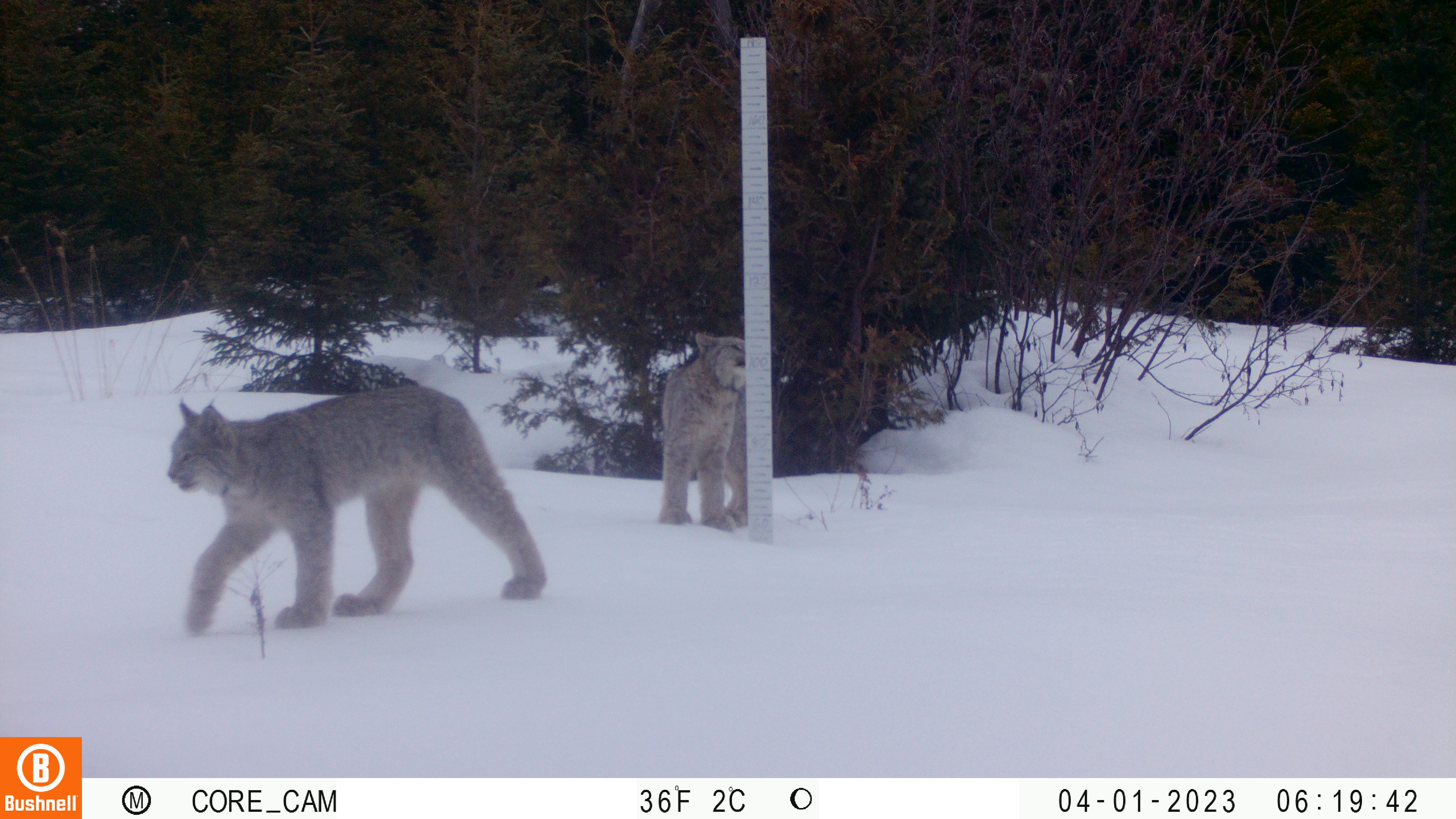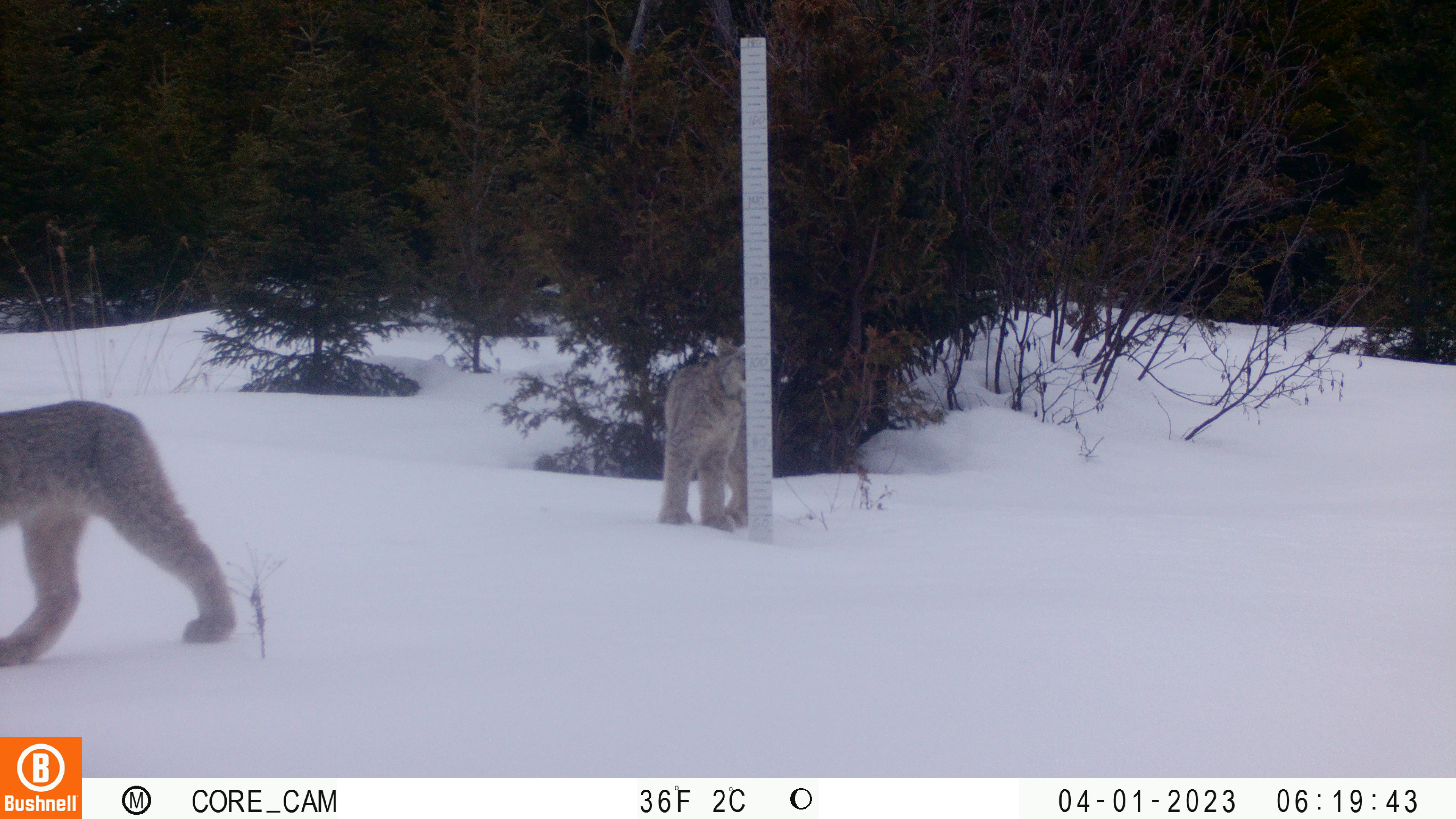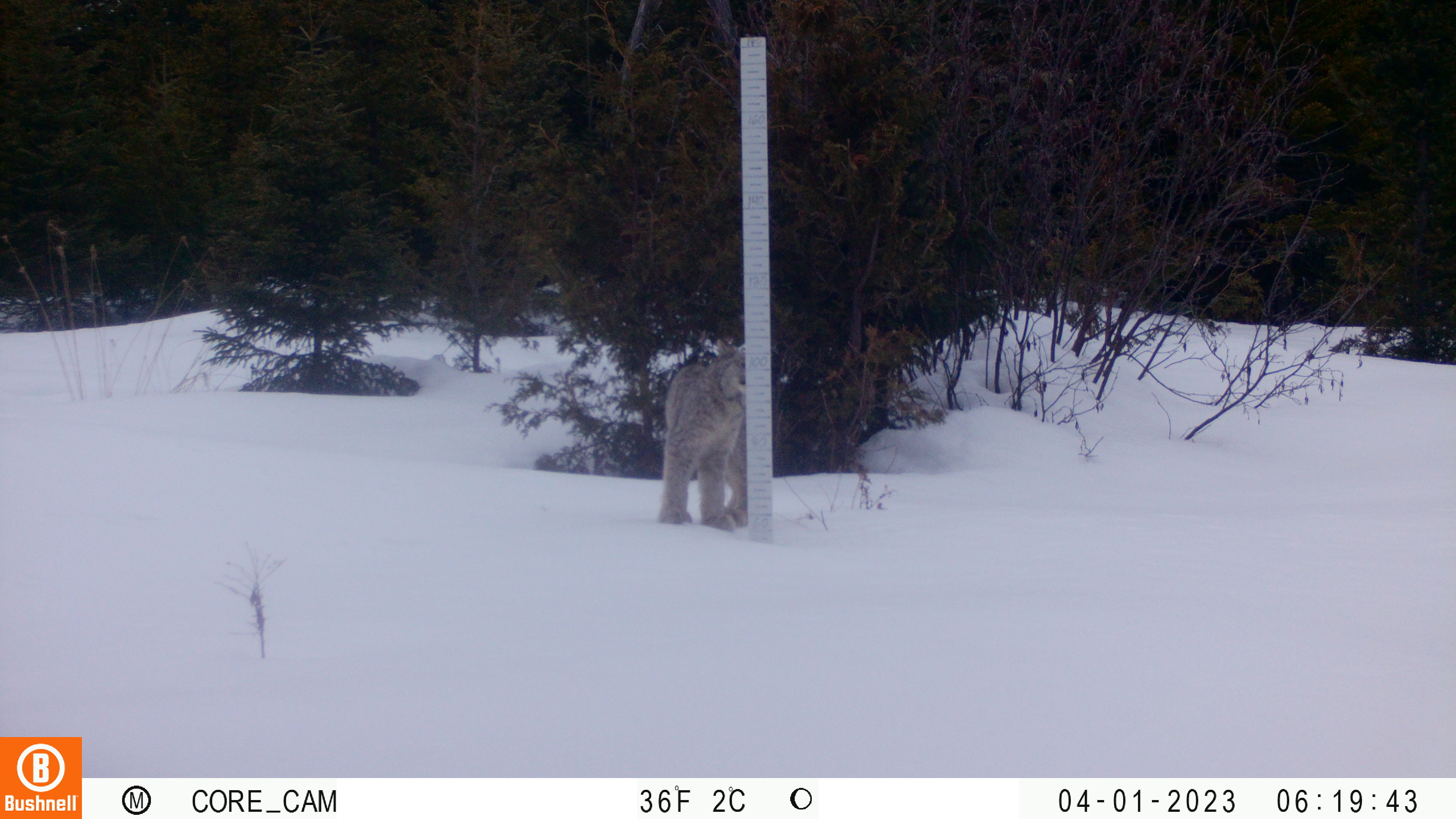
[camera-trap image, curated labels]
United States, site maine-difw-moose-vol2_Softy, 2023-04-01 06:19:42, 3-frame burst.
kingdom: Animalia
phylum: Chordata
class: Mammalia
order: Carnivora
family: Felidae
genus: Lynx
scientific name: Lynx canadensis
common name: canada lynx